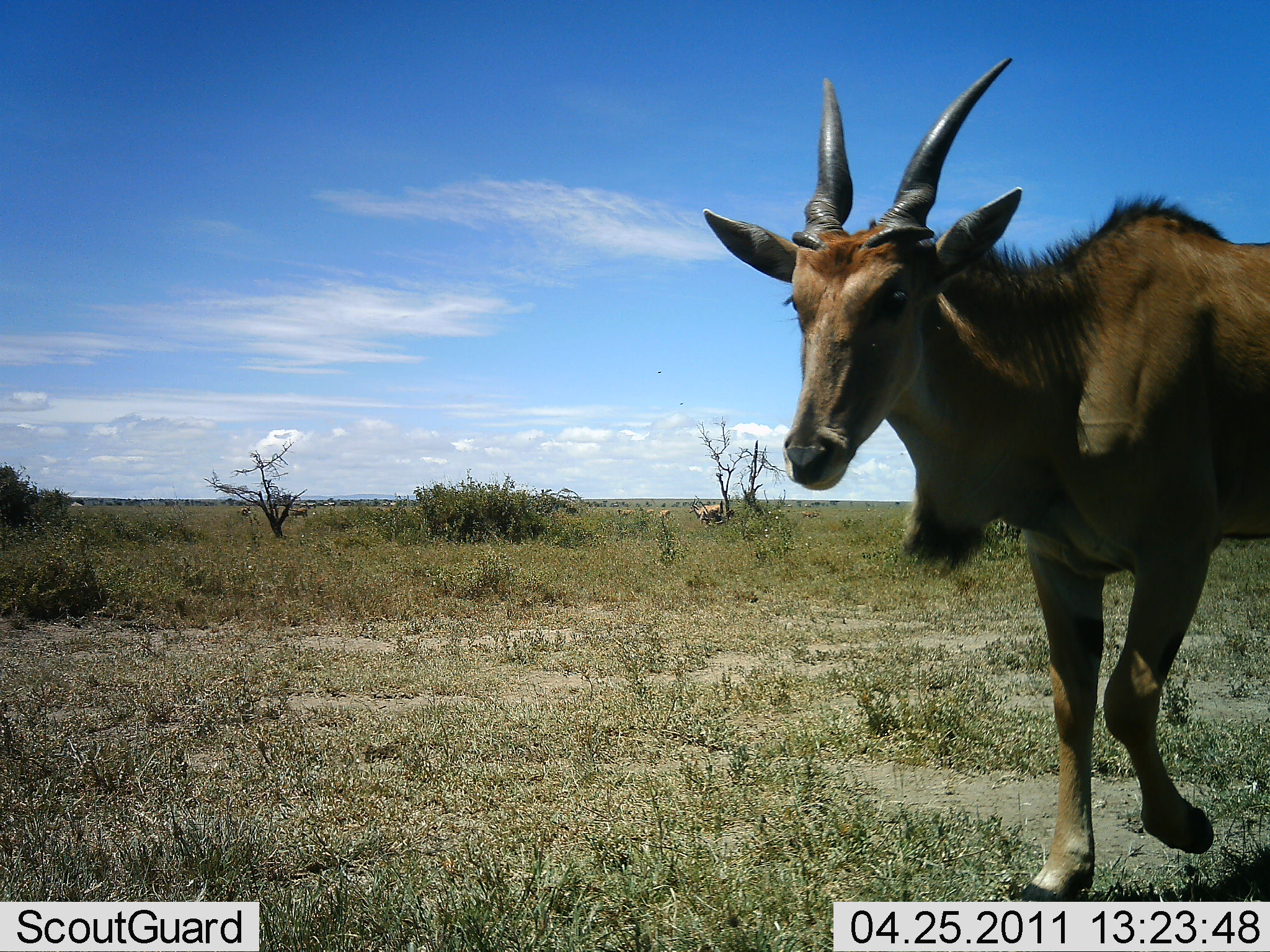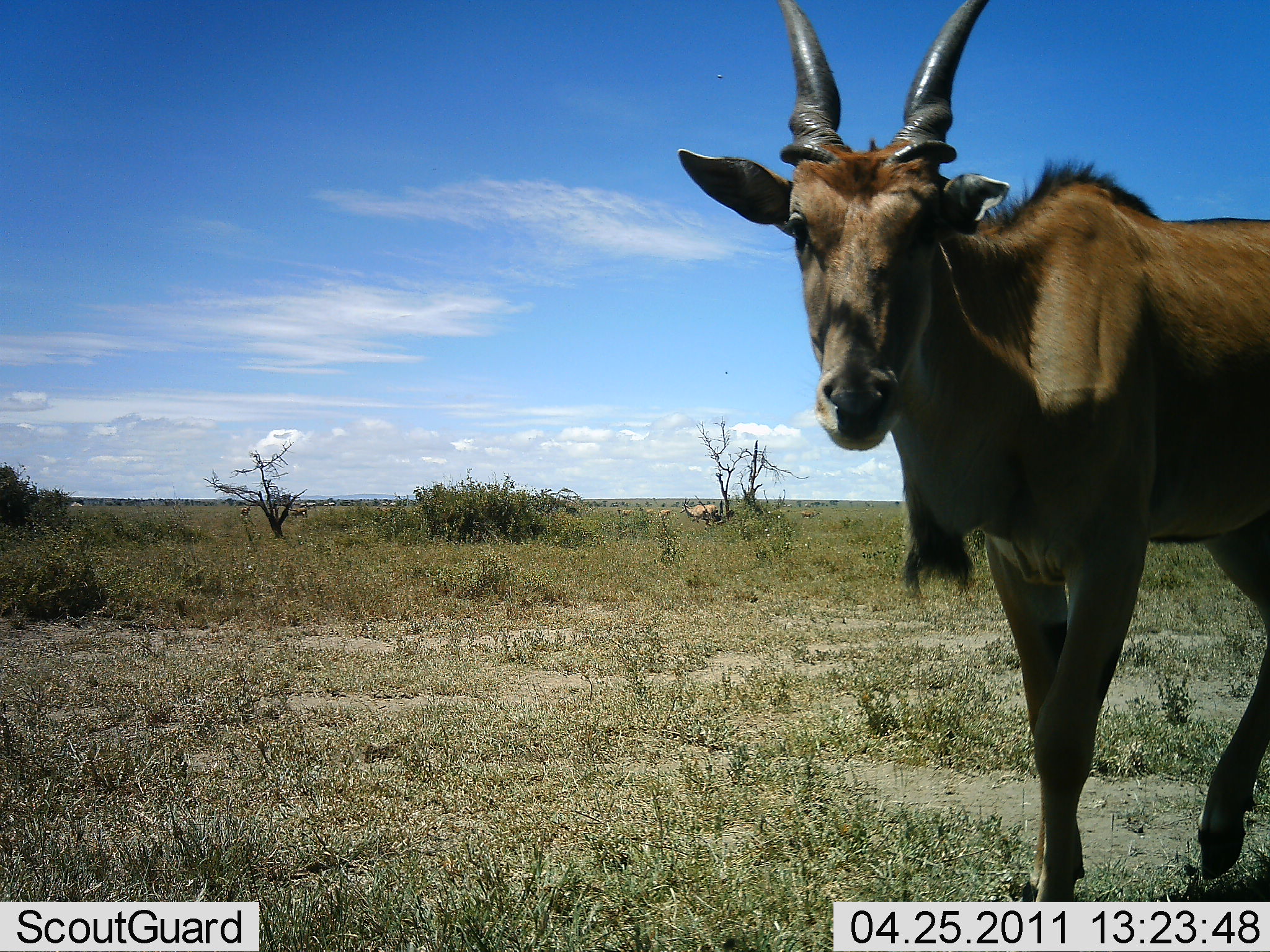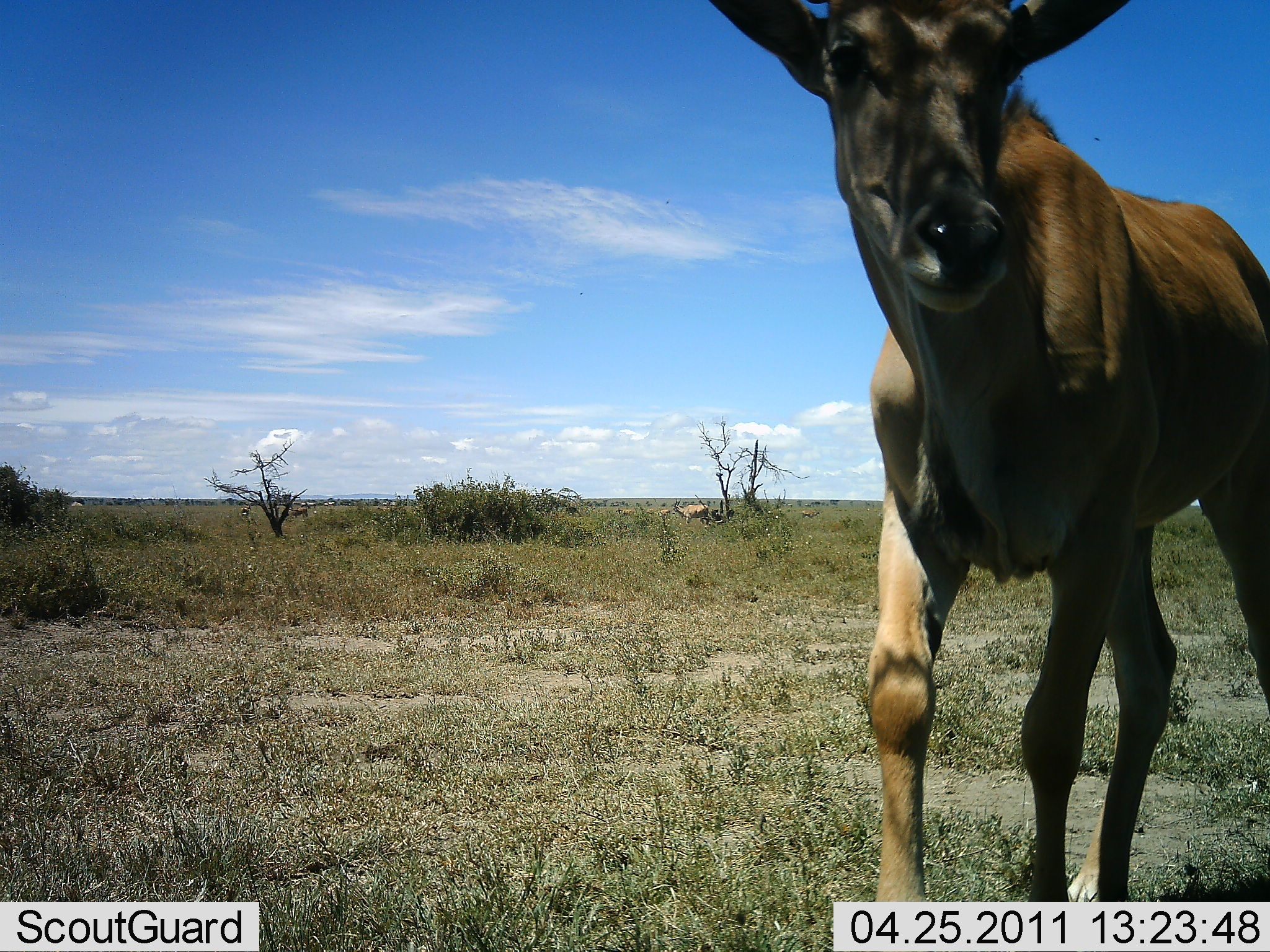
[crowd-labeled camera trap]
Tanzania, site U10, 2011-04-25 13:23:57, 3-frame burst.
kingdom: Animalia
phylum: Chordata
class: Mammalia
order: Artiodactyla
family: Bovidae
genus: Tragelaphus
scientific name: Tragelaphus oryx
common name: eland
Eland (Tragelaphus oryx), count 1. Behavior (volunteer vote fractions): standing 31%, resting 0%, moving 85%, interacting 0%. Young present (vote fraction): 0%. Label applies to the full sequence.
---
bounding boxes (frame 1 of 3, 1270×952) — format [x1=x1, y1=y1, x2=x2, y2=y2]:
animal: [x1=701, y1=54, x2=1268, y2=901]; [x1=688, y1=497, x2=729, y2=527]; [x1=289, y1=506, x2=308, y2=518]; [x1=616, y1=508, x2=636, y2=518]; [x1=801, y1=510, x2=820, y2=519]; [x1=238, y1=504, x2=252, y2=515]; [x1=658, y1=508, x2=671, y2=518]; [x1=643, y1=508, x2=657, y2=516]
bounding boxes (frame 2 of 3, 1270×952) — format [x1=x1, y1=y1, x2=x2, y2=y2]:
animal: [x1=676, y1=0, x2=1270, y2=902]; [x1=679, y1=498, x2=719, y2=525]; [x1=286, y1=506, x2=309, y2=519]; [x1=239, y1=503, x2=252, y2=518]; [x1=617, y1=508, x2=636, y2=518]; [x1=657, y1=508, x2=670, y2=517]; [x1=645, y1=507, x2=655, y2=517]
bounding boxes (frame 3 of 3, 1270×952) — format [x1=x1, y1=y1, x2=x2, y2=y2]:
animal: [x1=706, y1=0, x2=1270, y2=838]; [x1=671, y1=494, x2=710, y2=526]; [x1=288, y1=506, x2=310, y2=518]; [x1=801, y1=509, x2=820, y2=520]; [x1=614, y1=507, x2=635, y2=515]; [x1=240, y1=503, x2=252, y2=515]; [x1=657, y1=508, x2=671, y2=518]